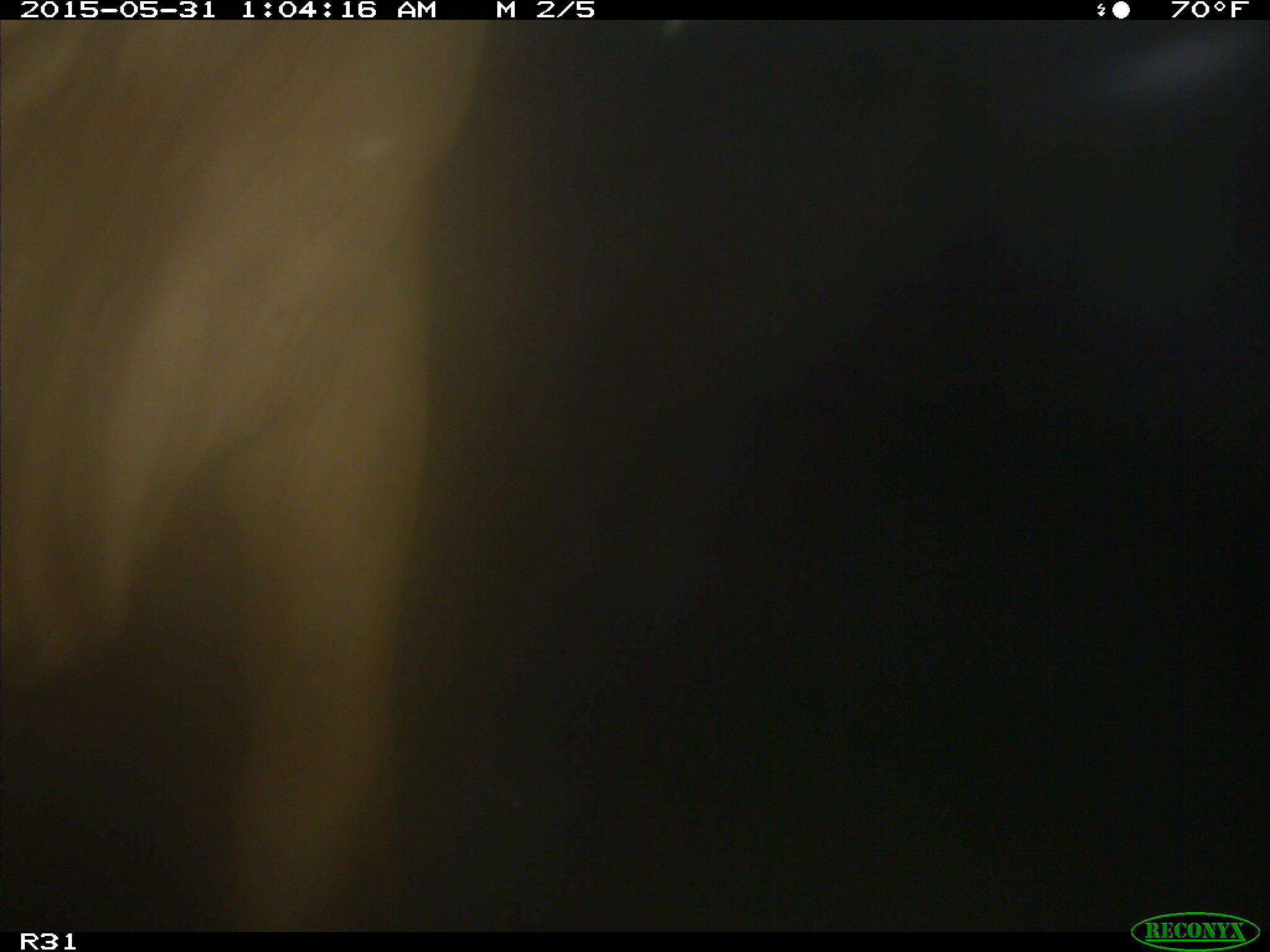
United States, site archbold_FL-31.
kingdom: Animalia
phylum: Chordata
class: Mammalia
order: Artiodactyla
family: Bovidae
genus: Bos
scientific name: Bos taurus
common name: domestic cow